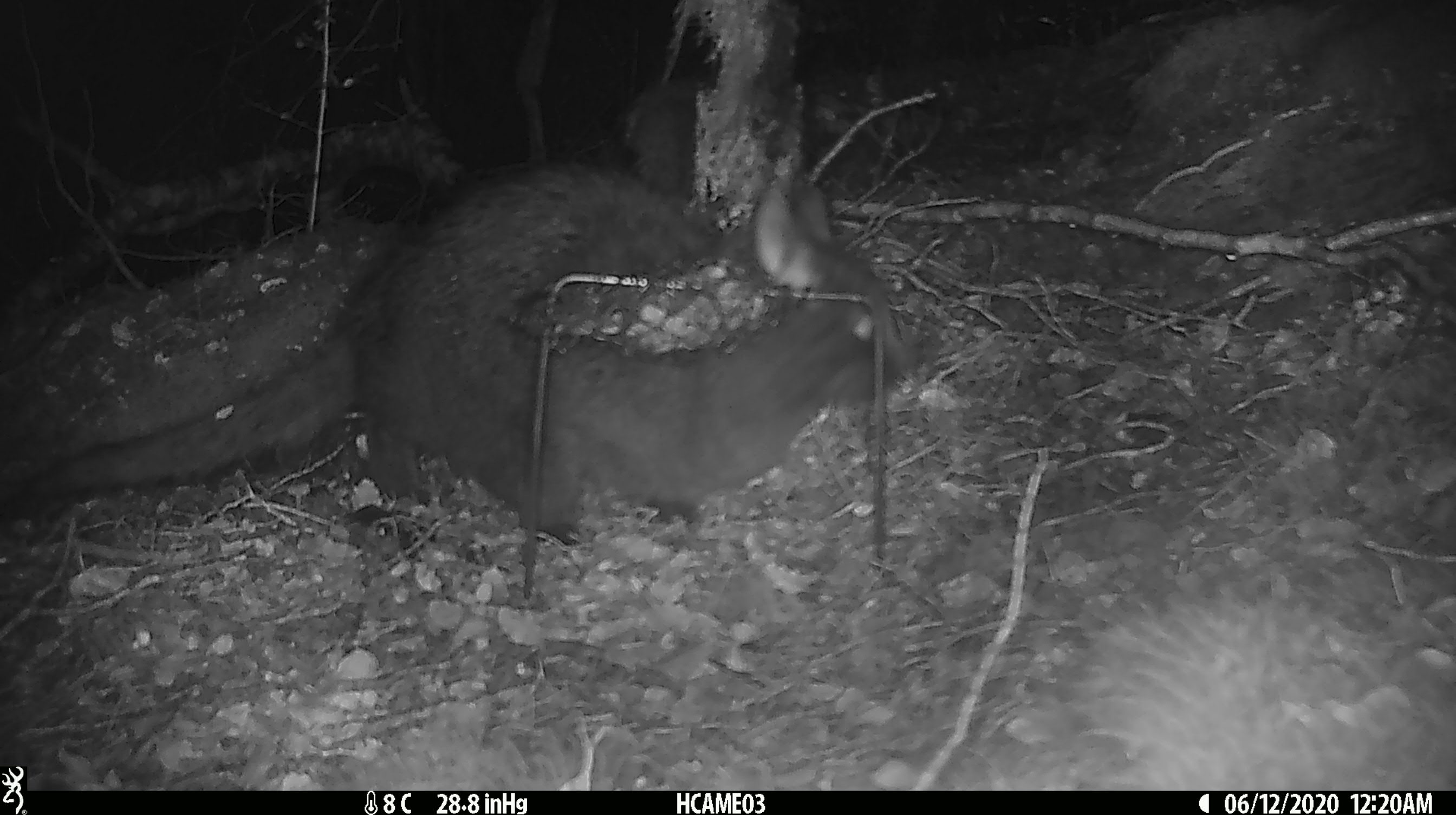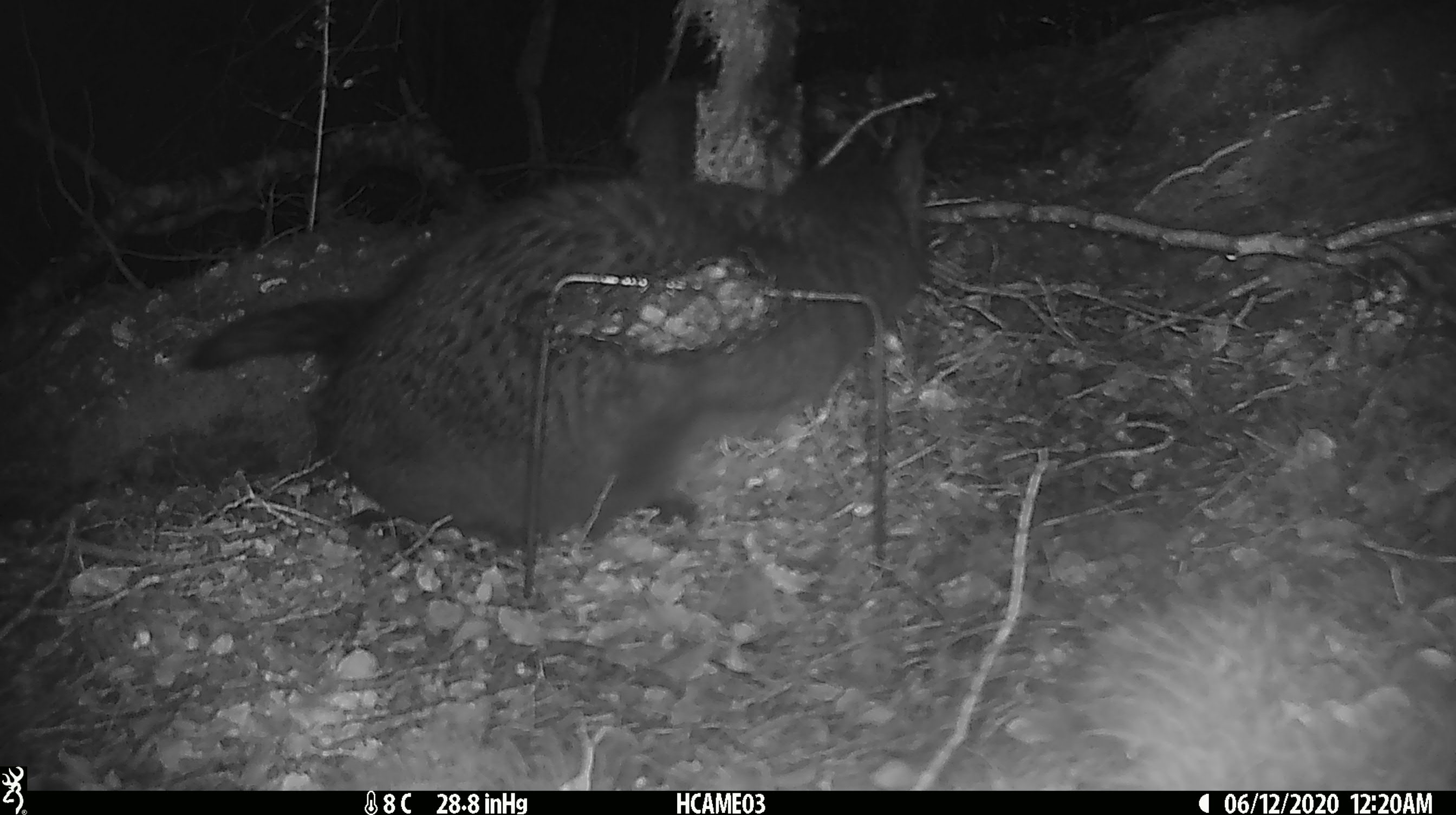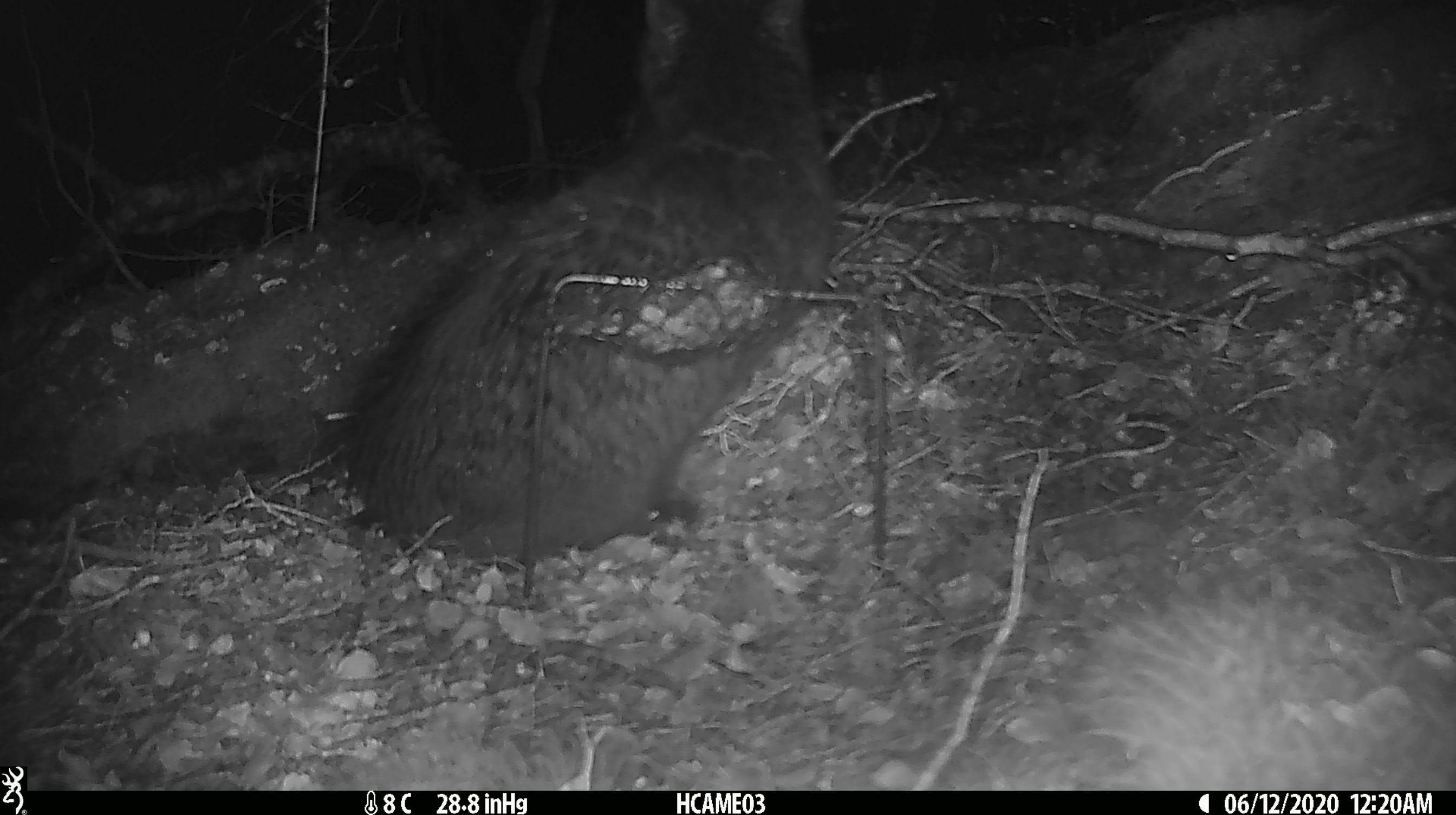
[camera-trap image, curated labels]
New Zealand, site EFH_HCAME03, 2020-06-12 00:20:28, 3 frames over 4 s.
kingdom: Animalia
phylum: Chordata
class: Mammalia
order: Carnivora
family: Felidae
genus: Felis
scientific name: Felis catus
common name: domestic cat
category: cat